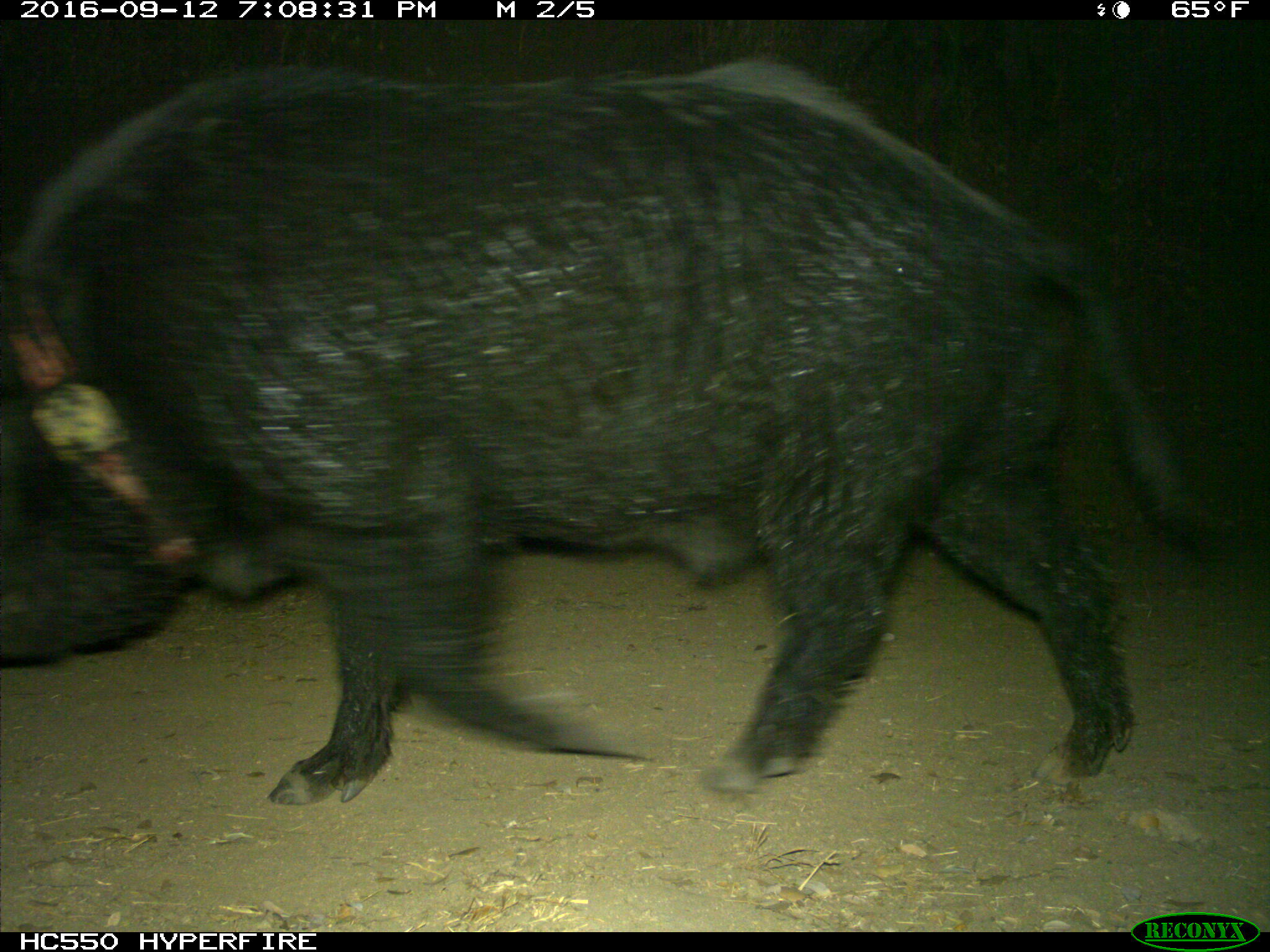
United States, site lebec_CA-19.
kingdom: Animalia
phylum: Chordata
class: Mammalia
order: Artiodactyla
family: Suidae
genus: Sus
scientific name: Sus scrofa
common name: wild boar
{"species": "Sus scrofa (wild boar)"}